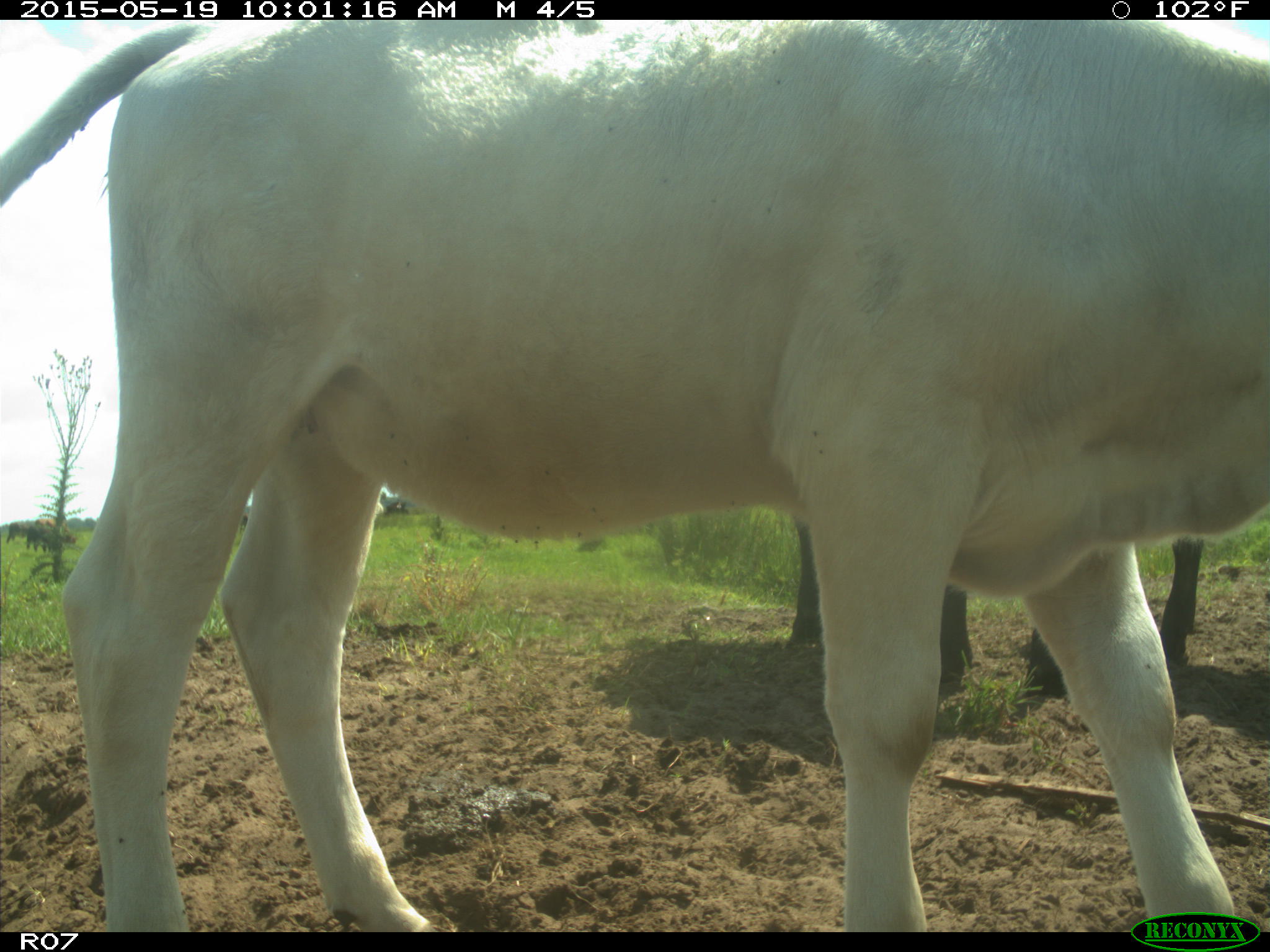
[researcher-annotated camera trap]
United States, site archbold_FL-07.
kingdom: Animalia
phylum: Chordata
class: Mammalia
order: Artiodactyla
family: Bovidae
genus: Bos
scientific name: Bos taurus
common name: domestic cow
Bos taurus (domestic cow).